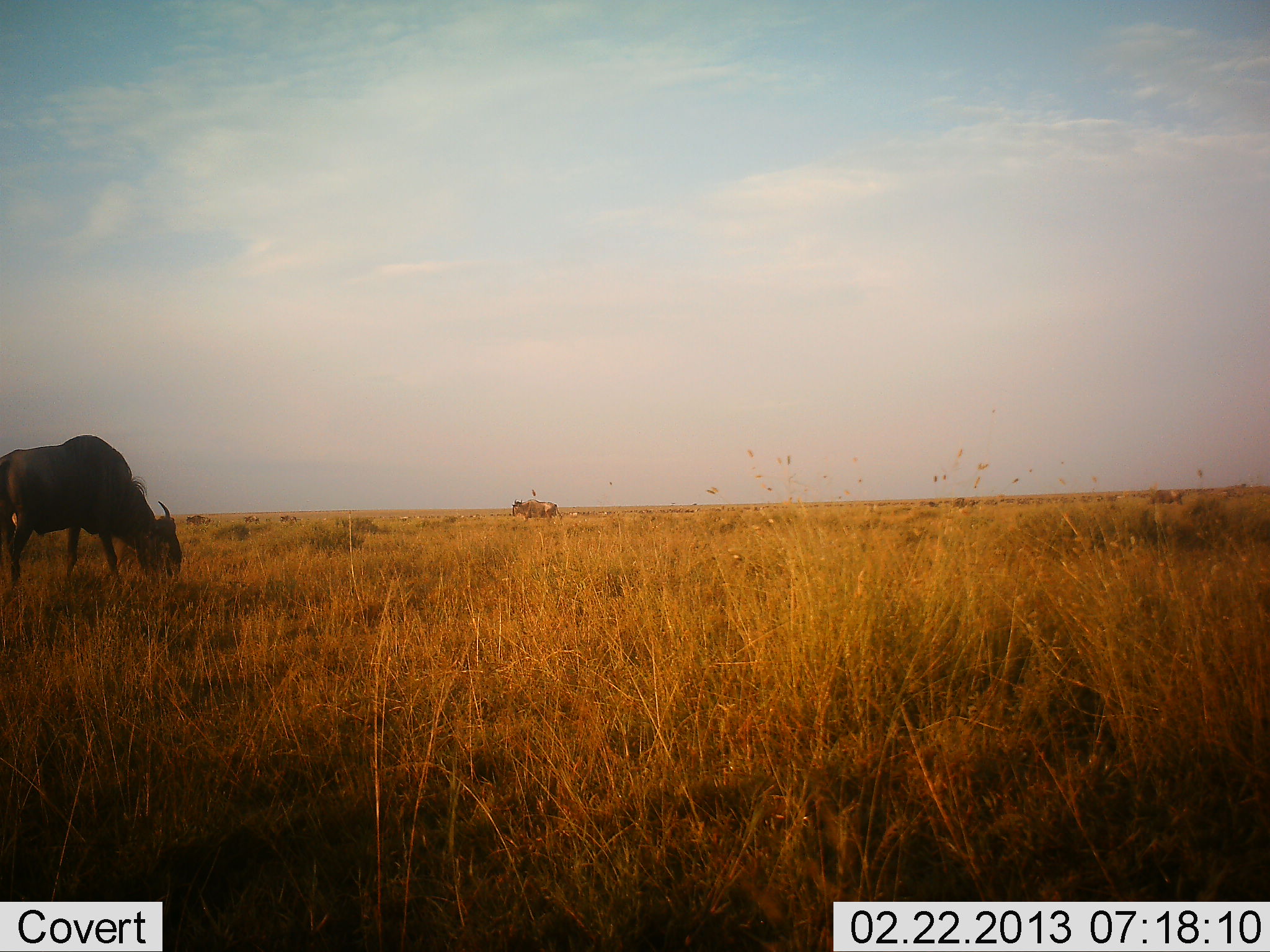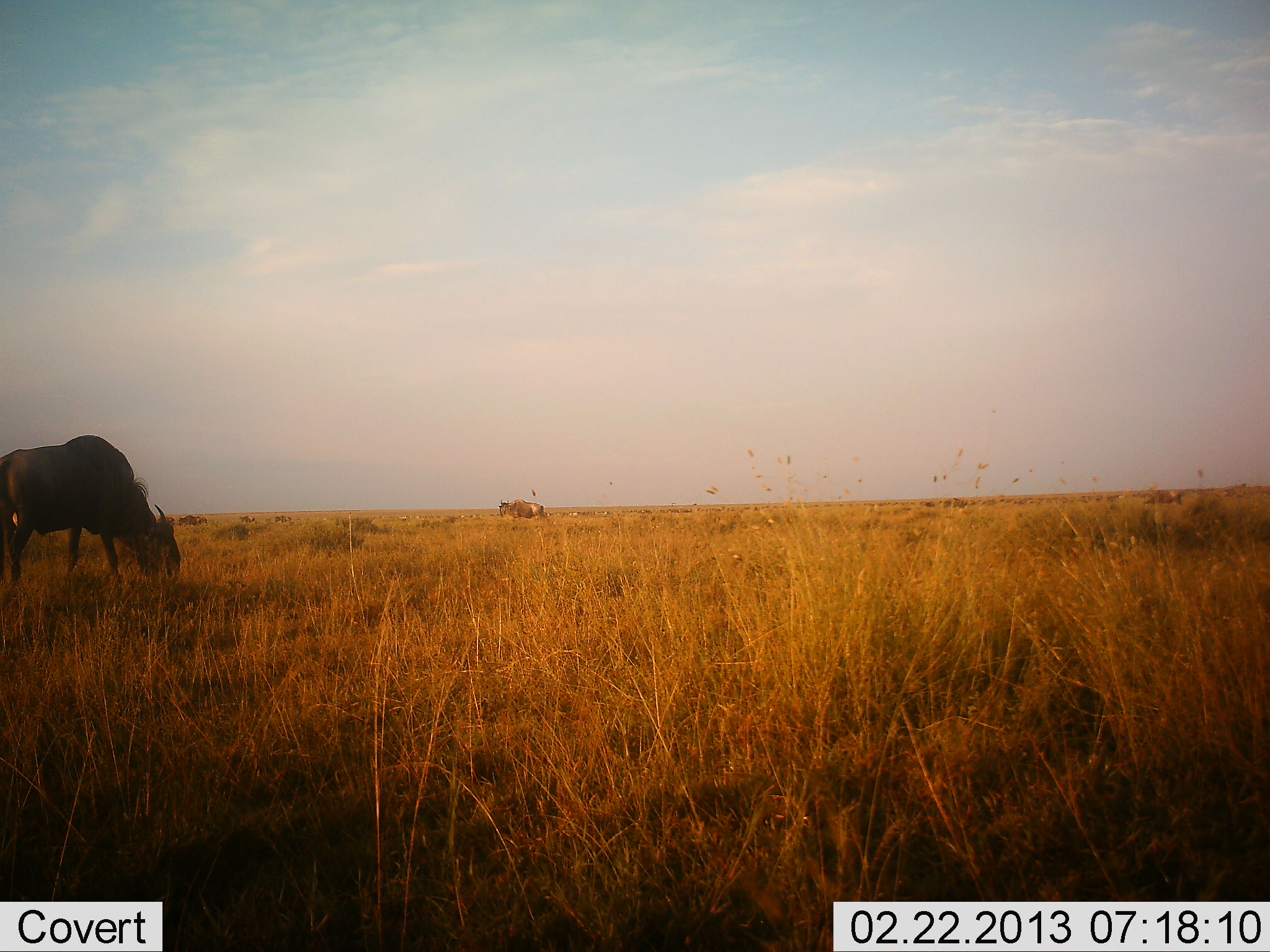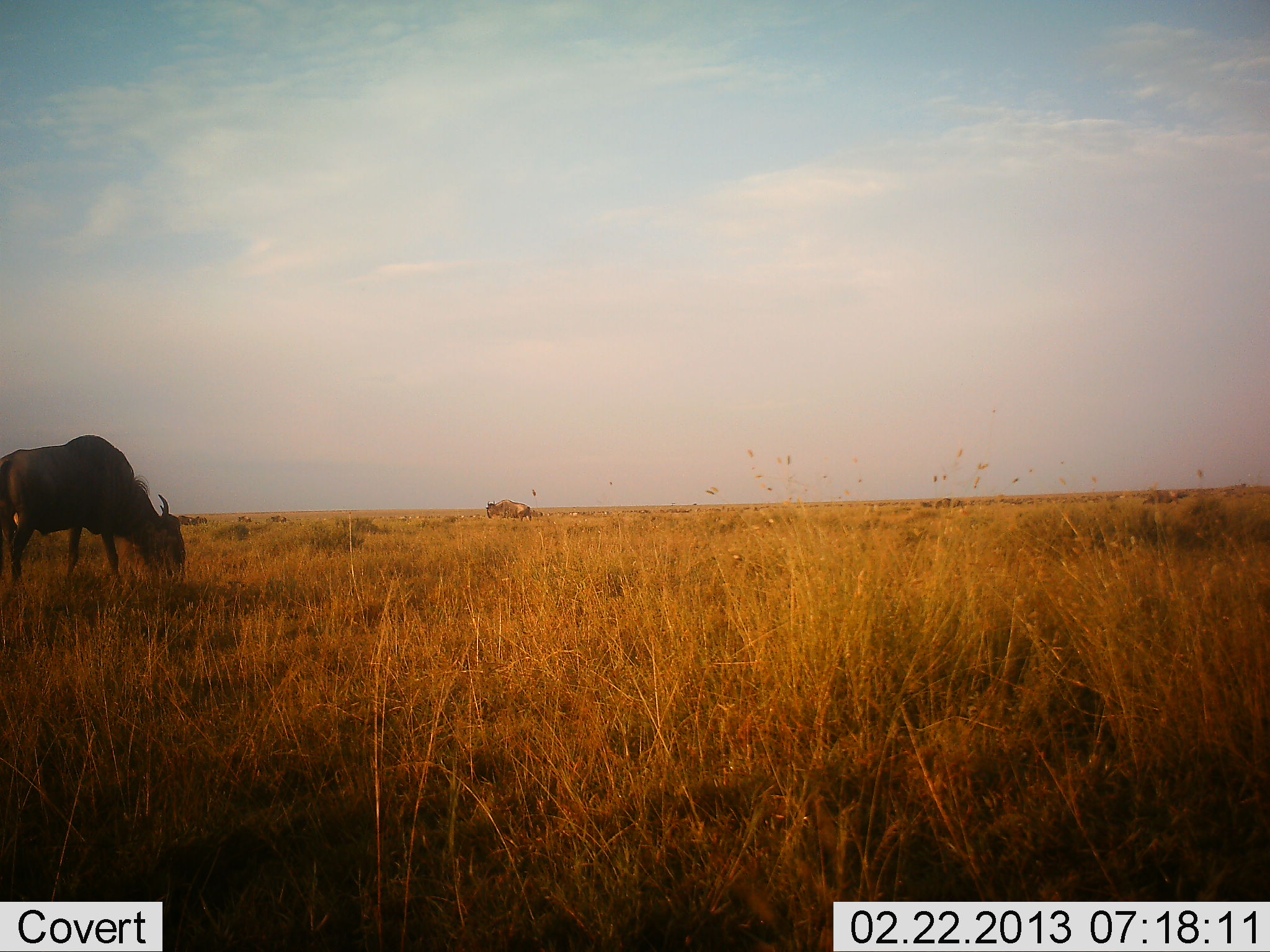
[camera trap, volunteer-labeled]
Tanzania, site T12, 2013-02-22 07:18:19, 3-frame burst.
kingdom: Animalia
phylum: Chordata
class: Mammalia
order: Artiodactyla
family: Bovidae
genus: Connochaetes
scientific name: Connochaetes taurinus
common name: blue wildebeest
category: wildebeest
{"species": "wildebeest (blue wildebeest) (Connochaetes taurinus)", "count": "5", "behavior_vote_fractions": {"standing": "25%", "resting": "0%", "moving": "60%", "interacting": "0%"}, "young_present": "0%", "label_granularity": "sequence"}